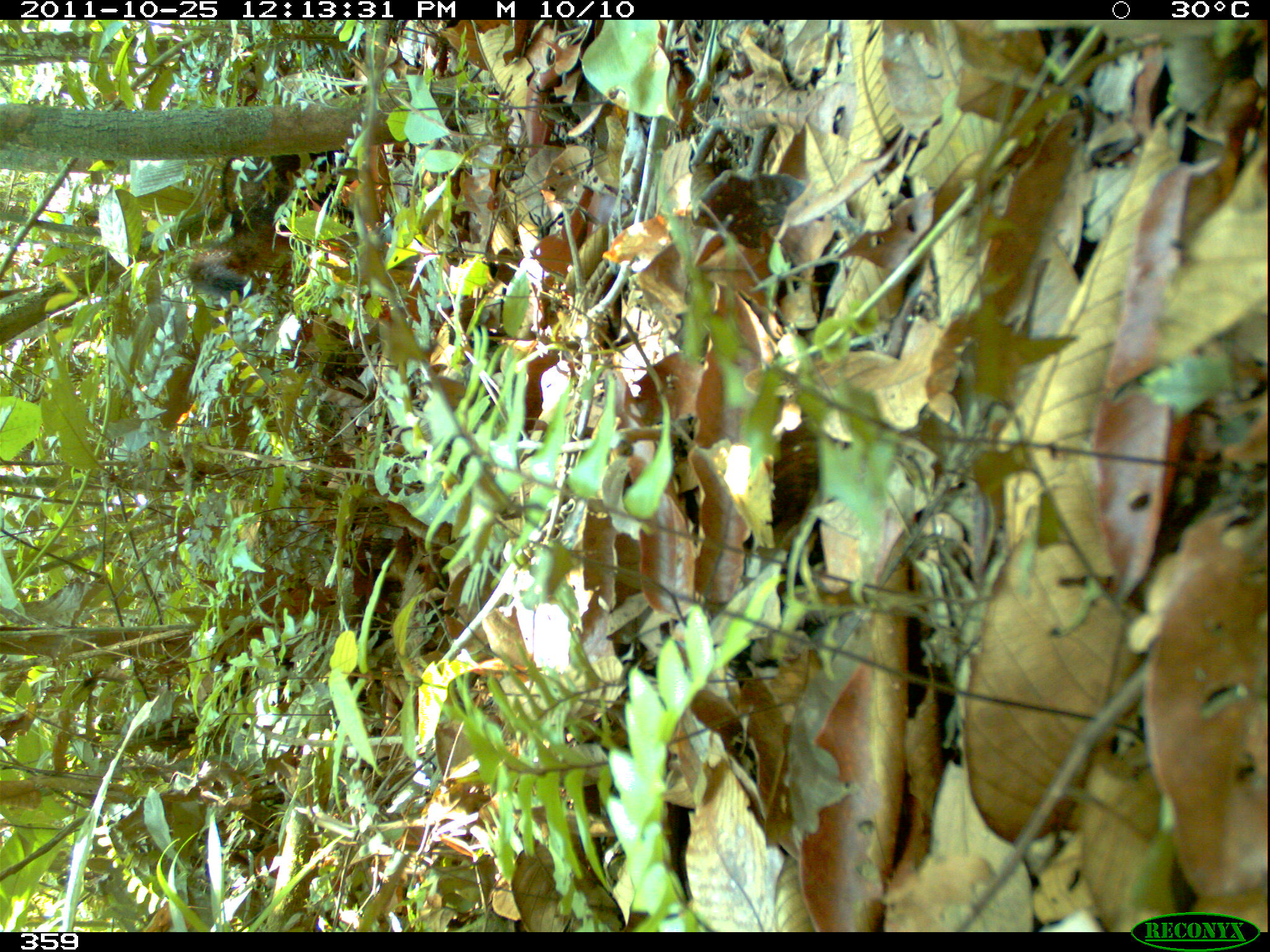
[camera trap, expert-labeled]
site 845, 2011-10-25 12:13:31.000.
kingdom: Animalia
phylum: Chordata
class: Mammalia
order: Carnivora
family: Procyonidae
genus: Nasua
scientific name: Nasua nasua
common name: south american coati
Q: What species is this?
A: Nasua nasua (south american coati).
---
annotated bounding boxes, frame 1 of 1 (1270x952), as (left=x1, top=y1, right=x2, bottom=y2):
nasua nasua: (left=184, top=151, right=344, bottom=298)